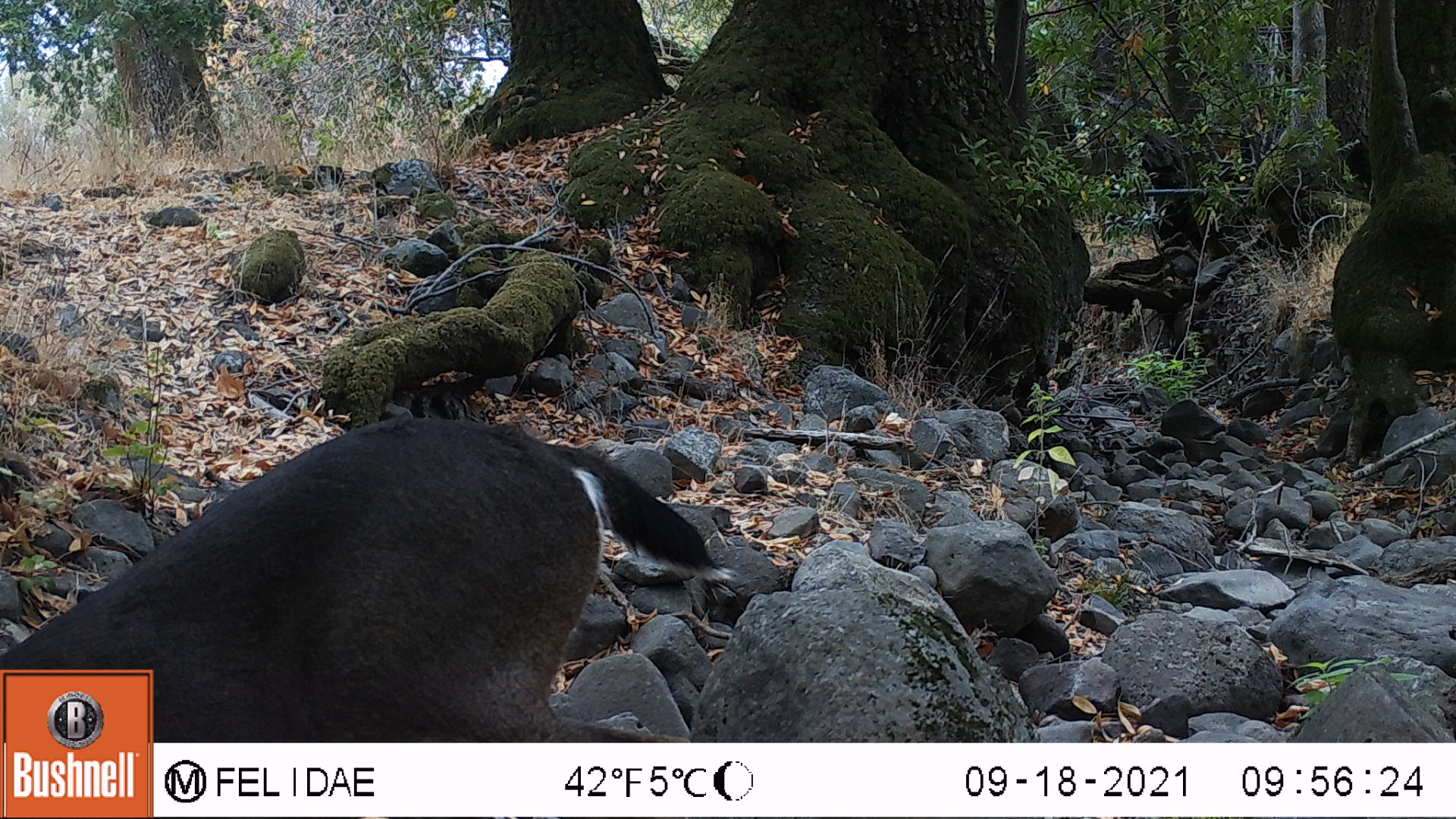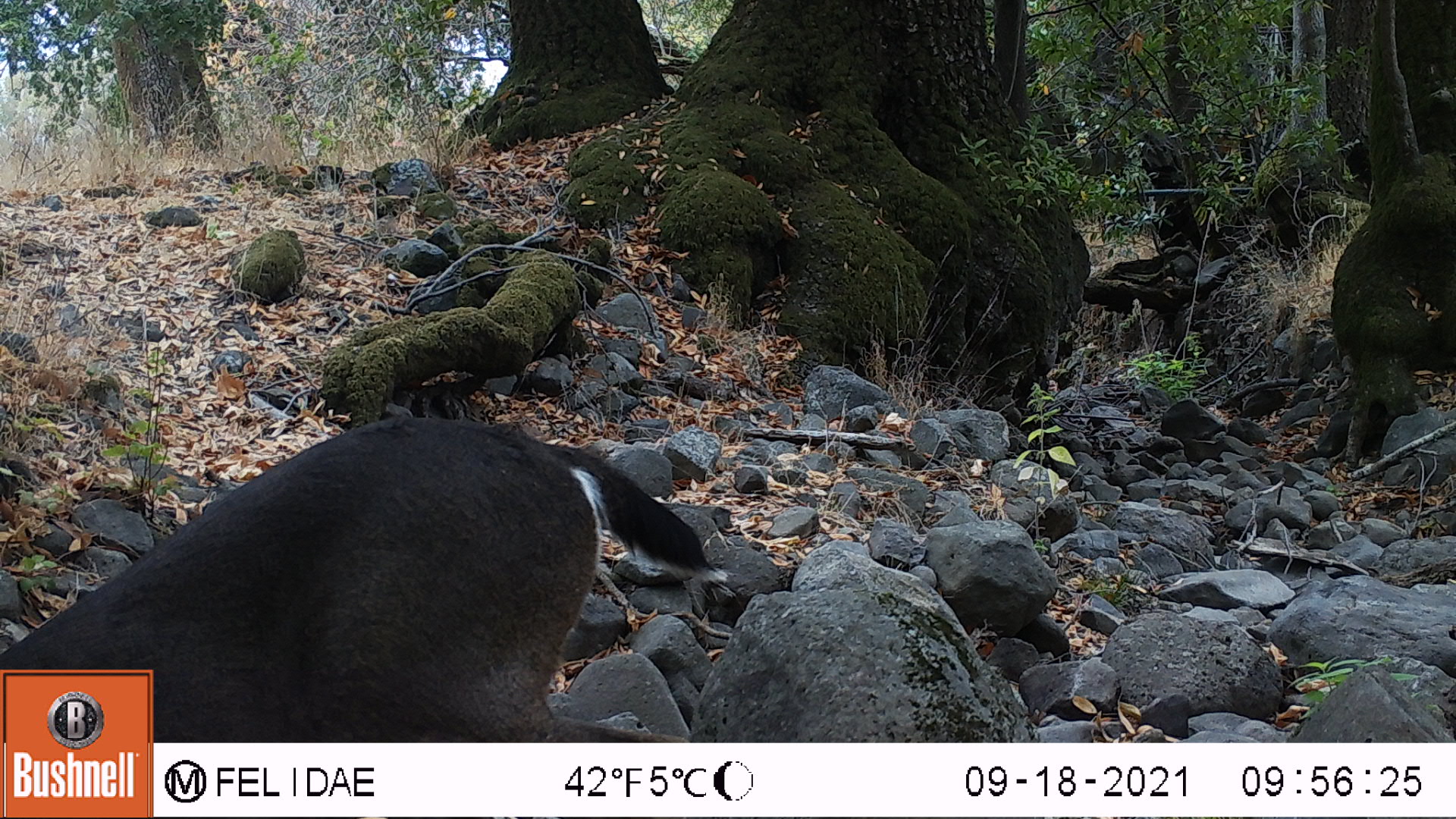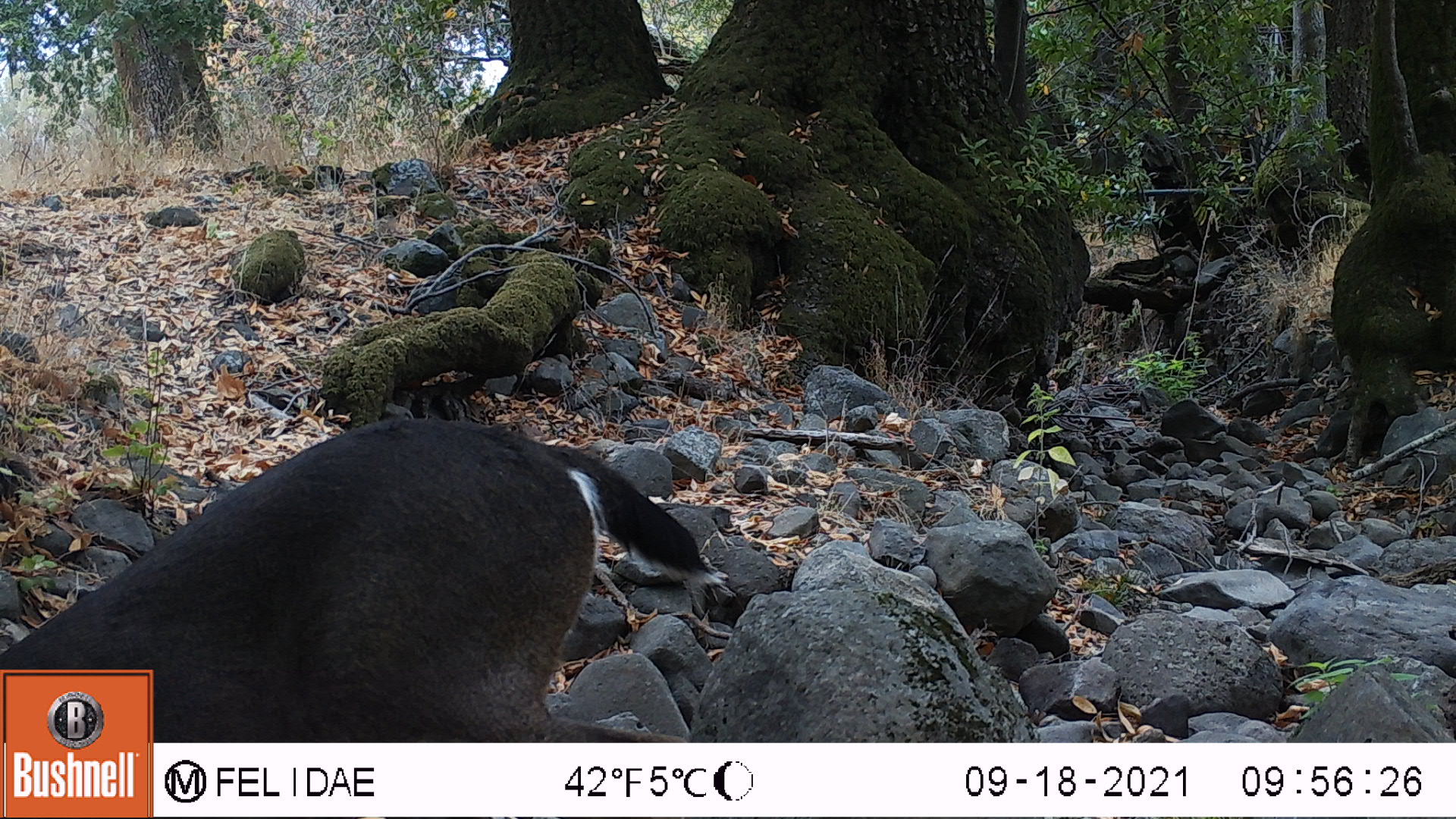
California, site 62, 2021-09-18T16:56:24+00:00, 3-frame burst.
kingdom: Animalia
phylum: Chordata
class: Mammalia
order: Artiodactyla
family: Cervidae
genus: Odocoileus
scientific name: Odocoileus hemionus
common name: mule deer